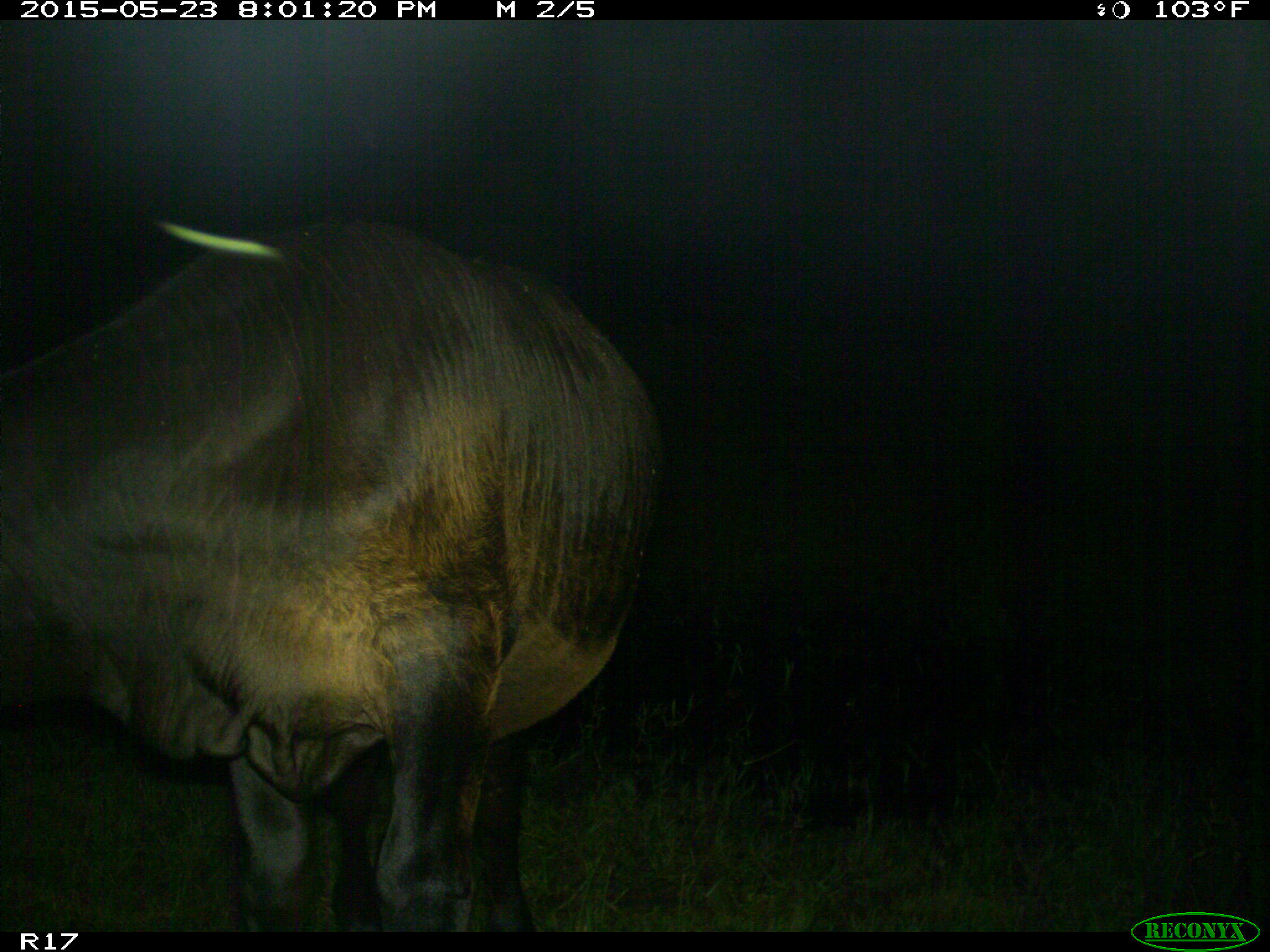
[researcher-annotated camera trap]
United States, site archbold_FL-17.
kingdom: Animalia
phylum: Chordata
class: Mammalia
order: Artiodactyla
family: Bovidae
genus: Bos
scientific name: Bos taurus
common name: domestic cow